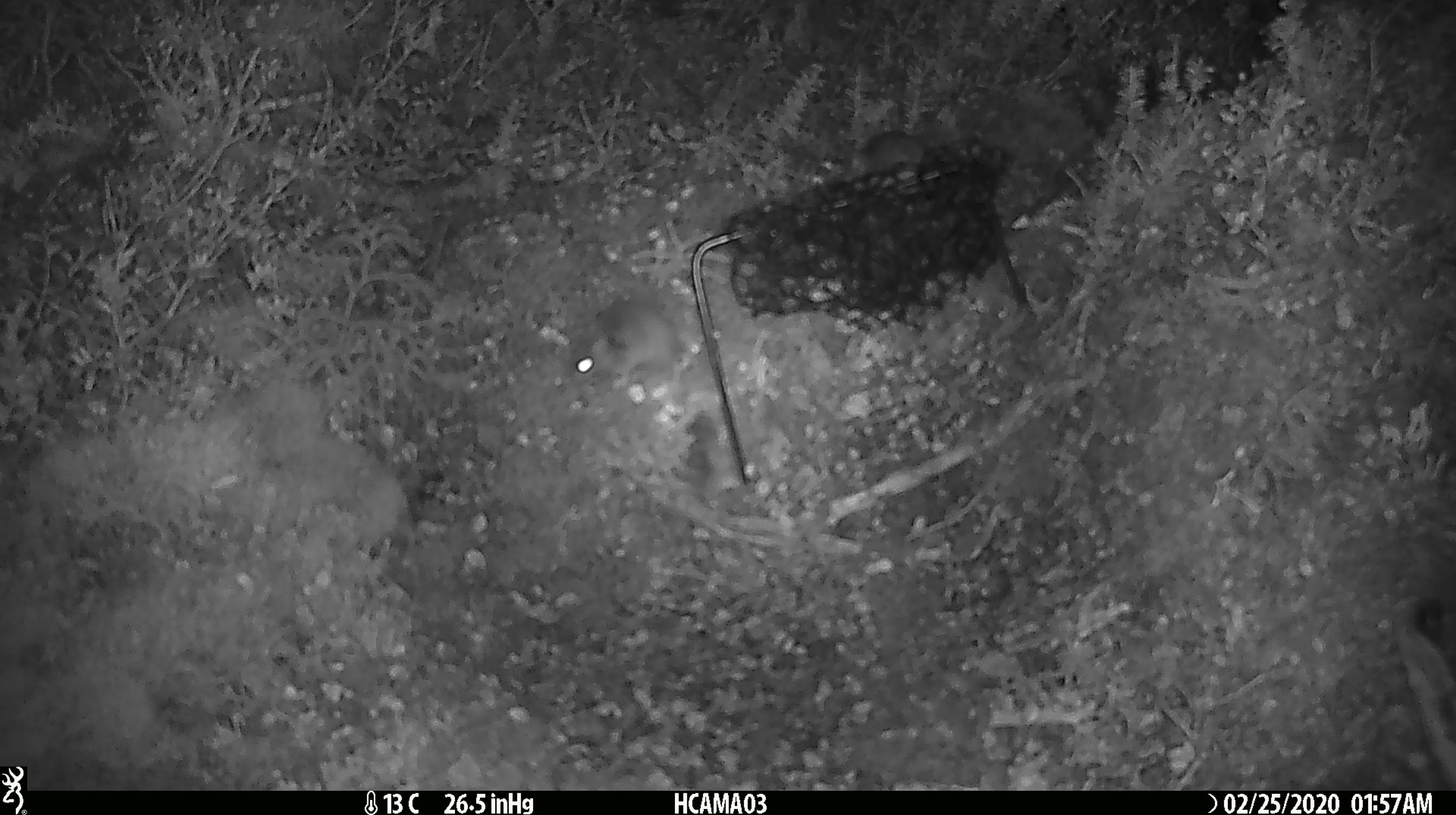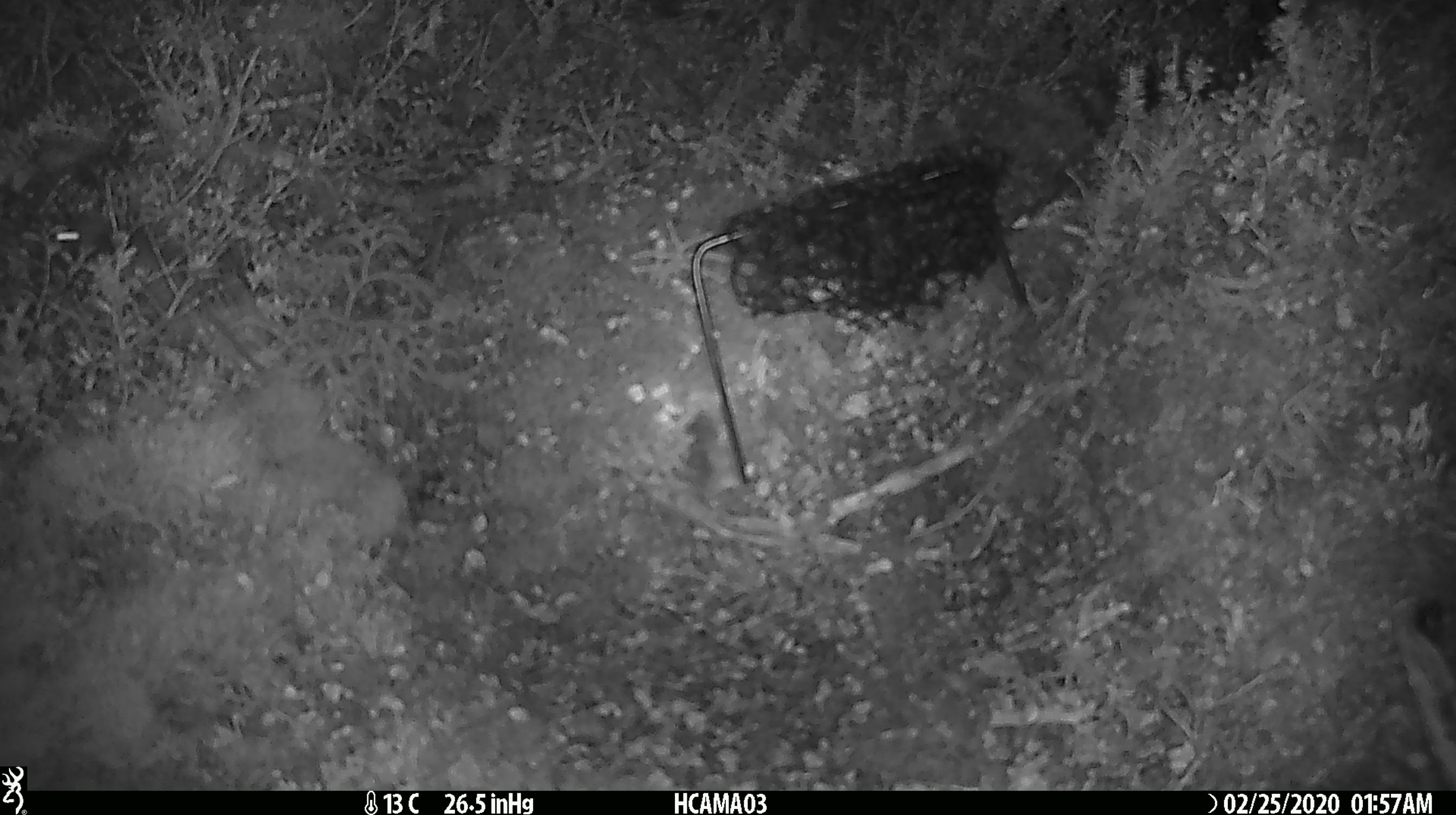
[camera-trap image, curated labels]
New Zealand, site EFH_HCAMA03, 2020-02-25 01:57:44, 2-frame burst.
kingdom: Animalia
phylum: Chordata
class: Mammalia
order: Rodentia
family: Muridae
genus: Mus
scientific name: Mus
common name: mouse